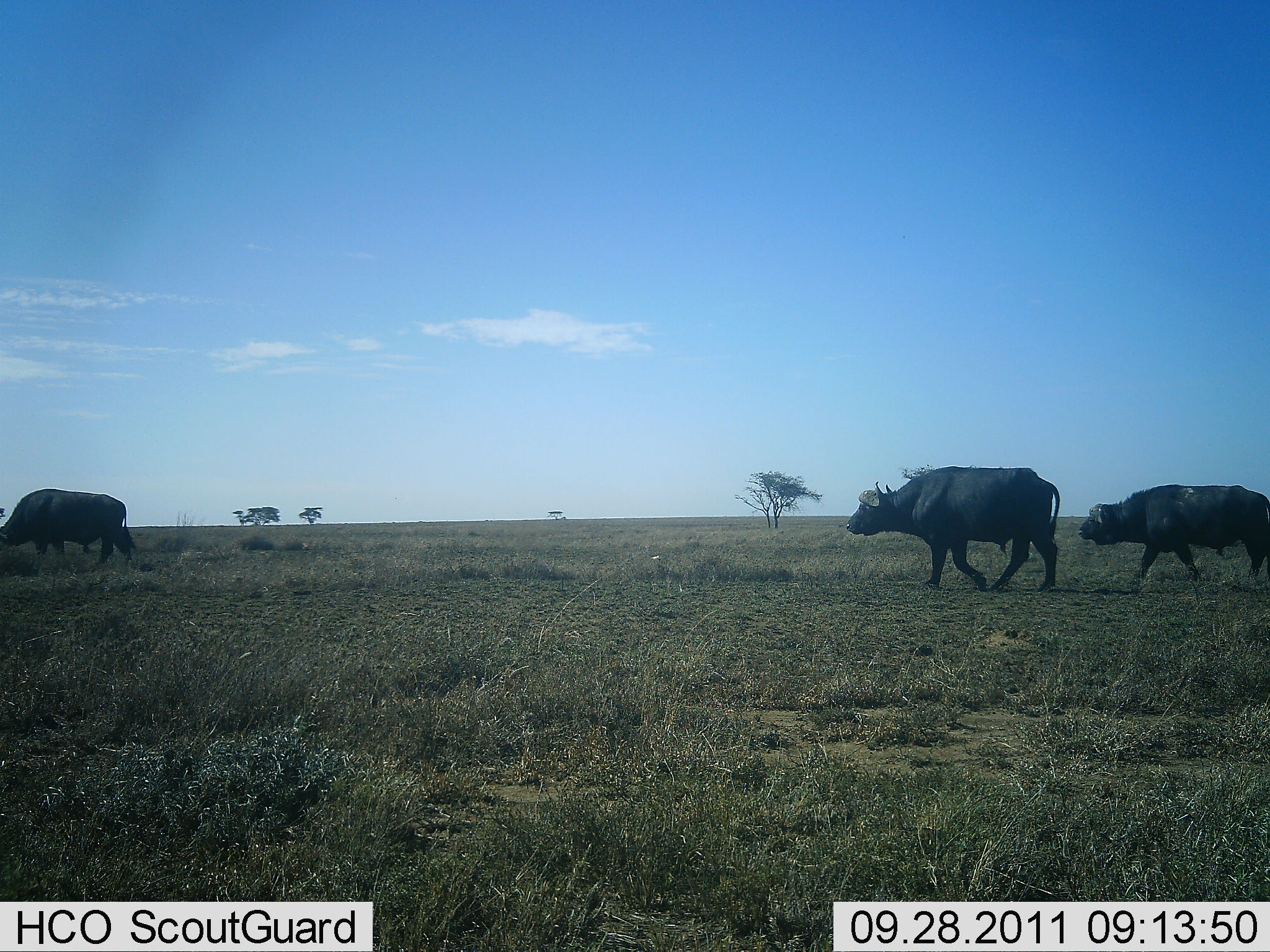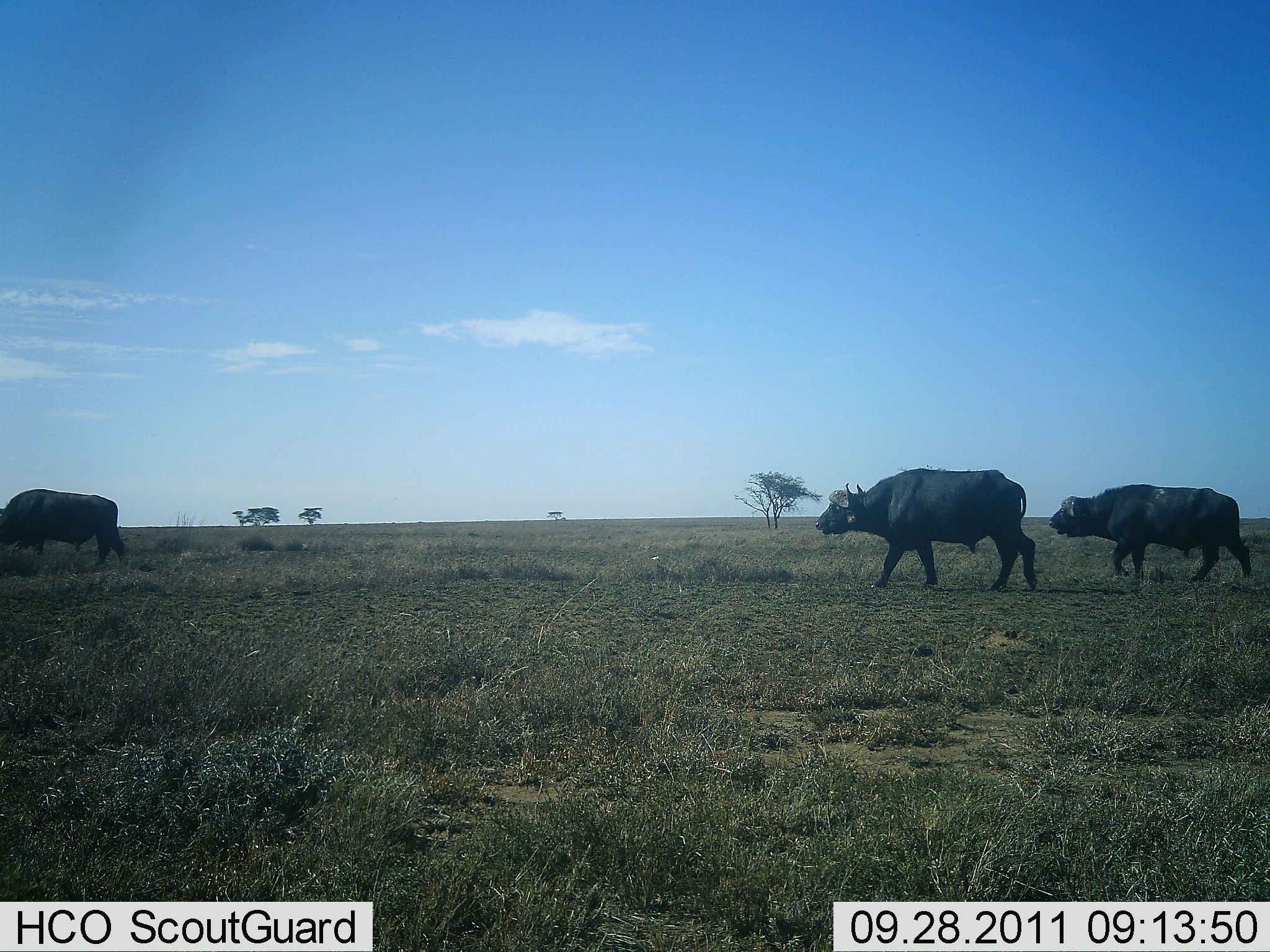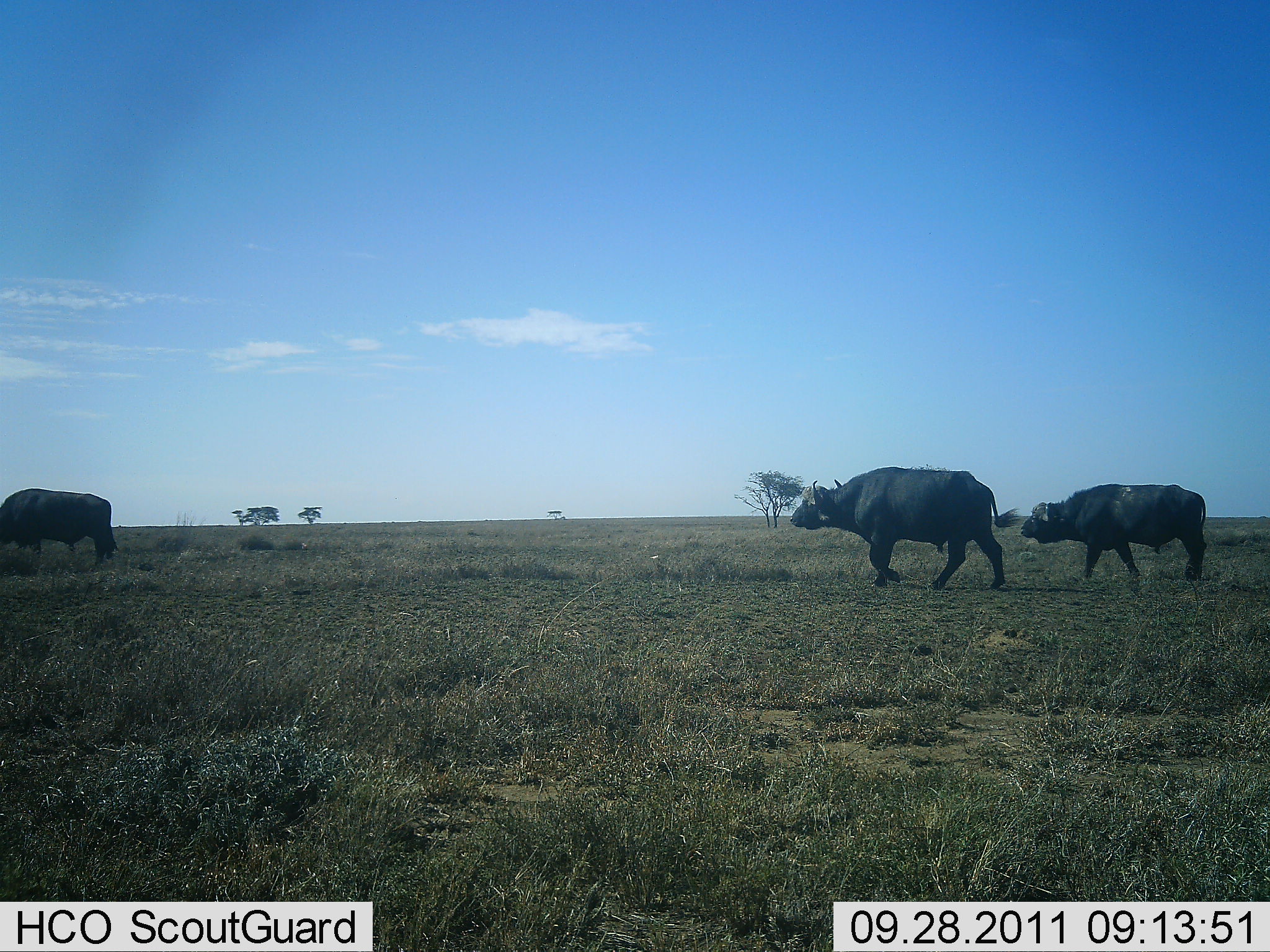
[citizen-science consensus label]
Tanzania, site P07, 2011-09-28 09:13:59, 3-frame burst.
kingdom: Animalia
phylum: Chordata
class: Mammalia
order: Artiodactyla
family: Bovidae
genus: Syncerus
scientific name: Syncerus caffer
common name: cape buffalo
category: buffalo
Buffalo (cape buffalo) (Syncerus caffer), count 3. Behavior (volunteer vote fractions): standing 0%, resting 0%, moving 100%, interacting 0%. Young present (vote fraction): 0%. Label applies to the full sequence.